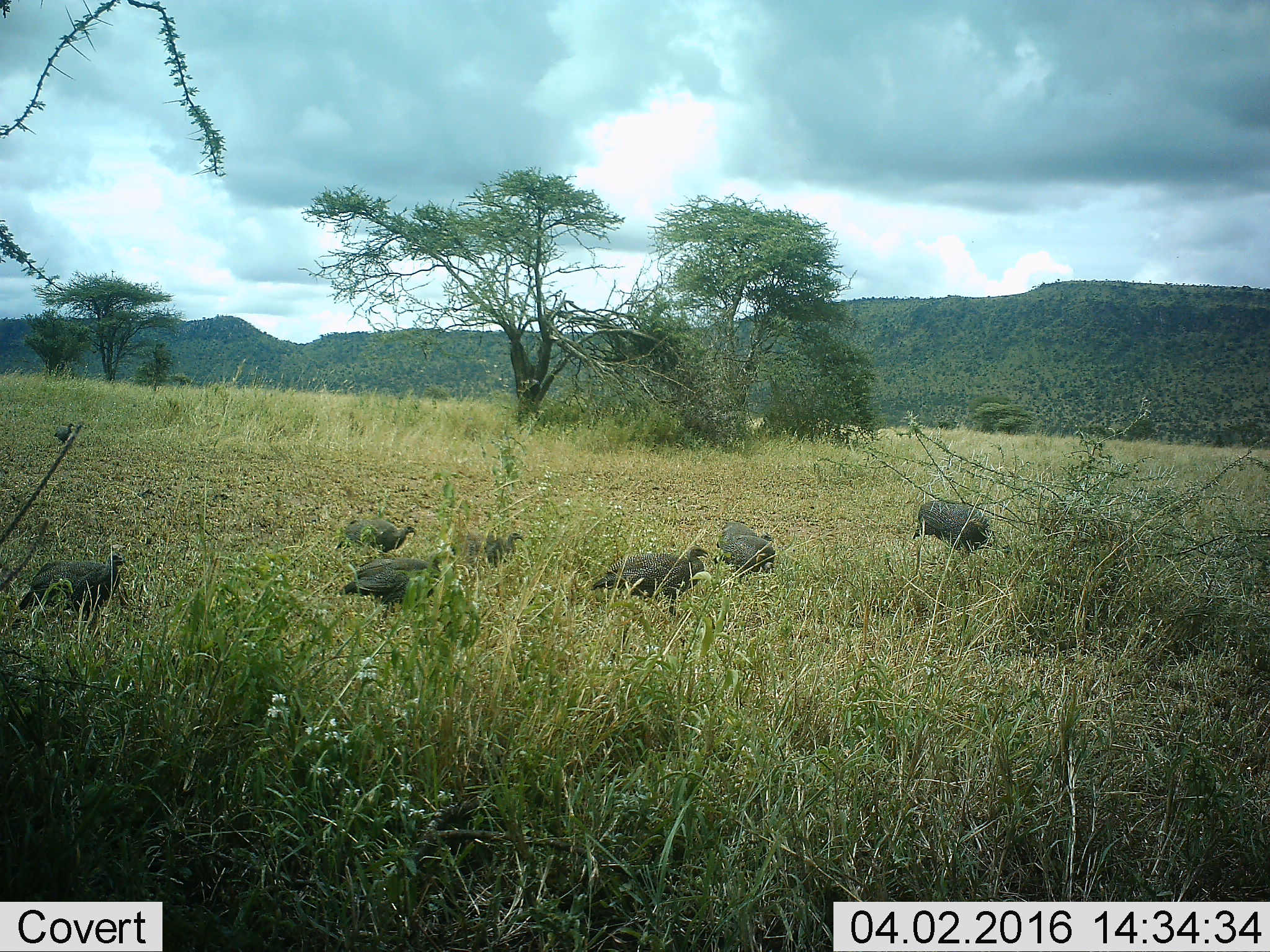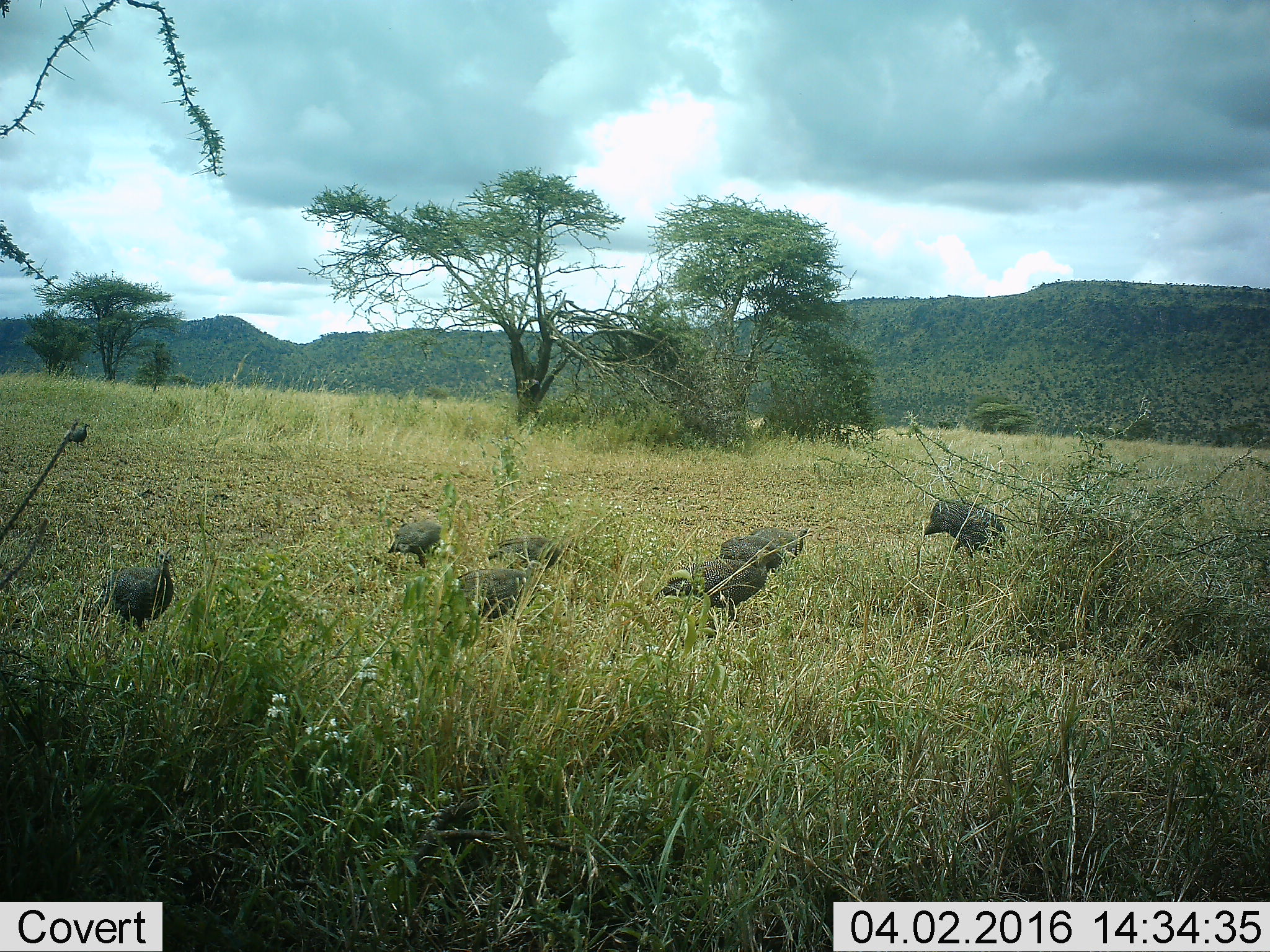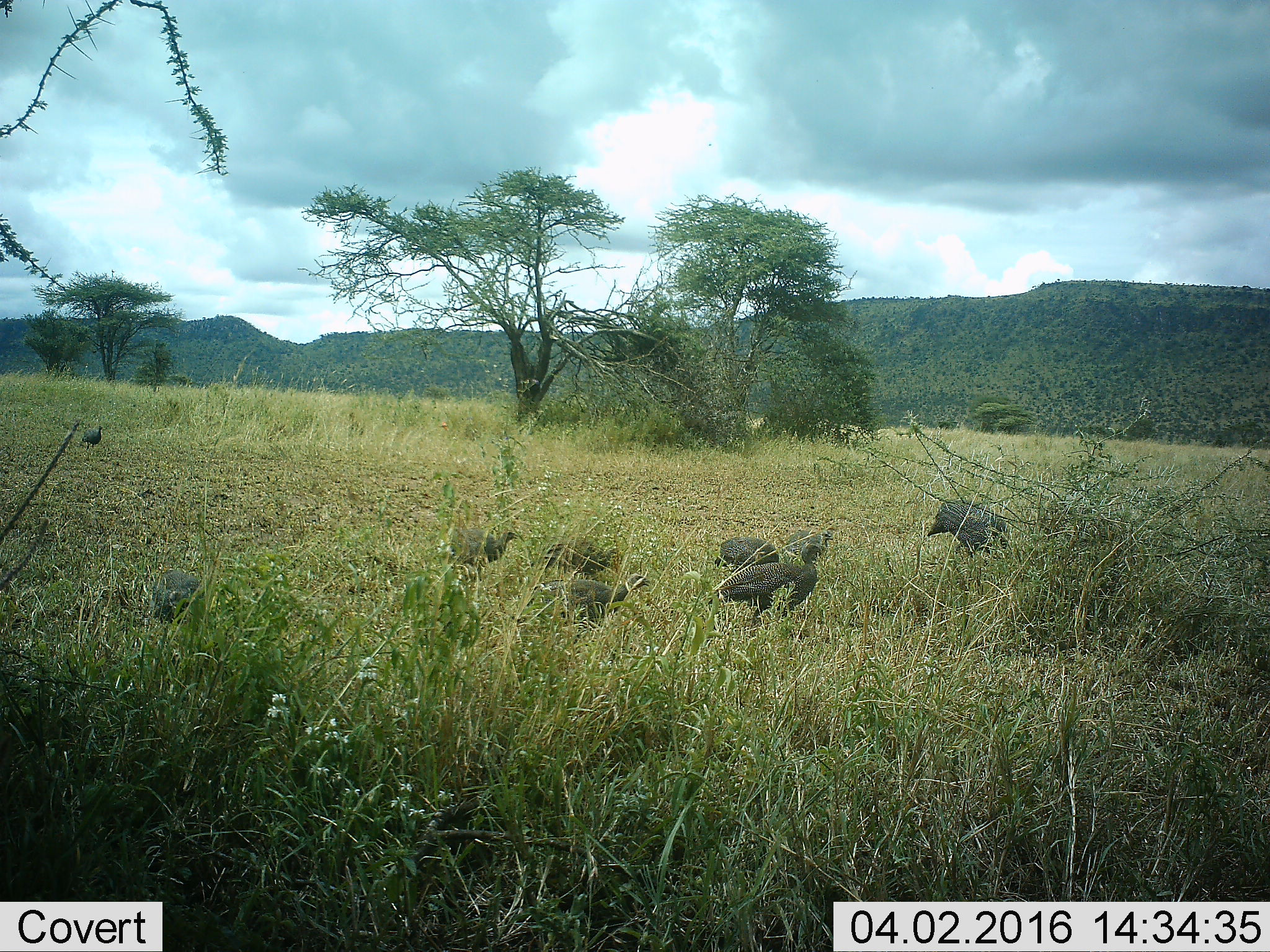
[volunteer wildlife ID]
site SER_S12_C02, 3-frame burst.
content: unidentified animal